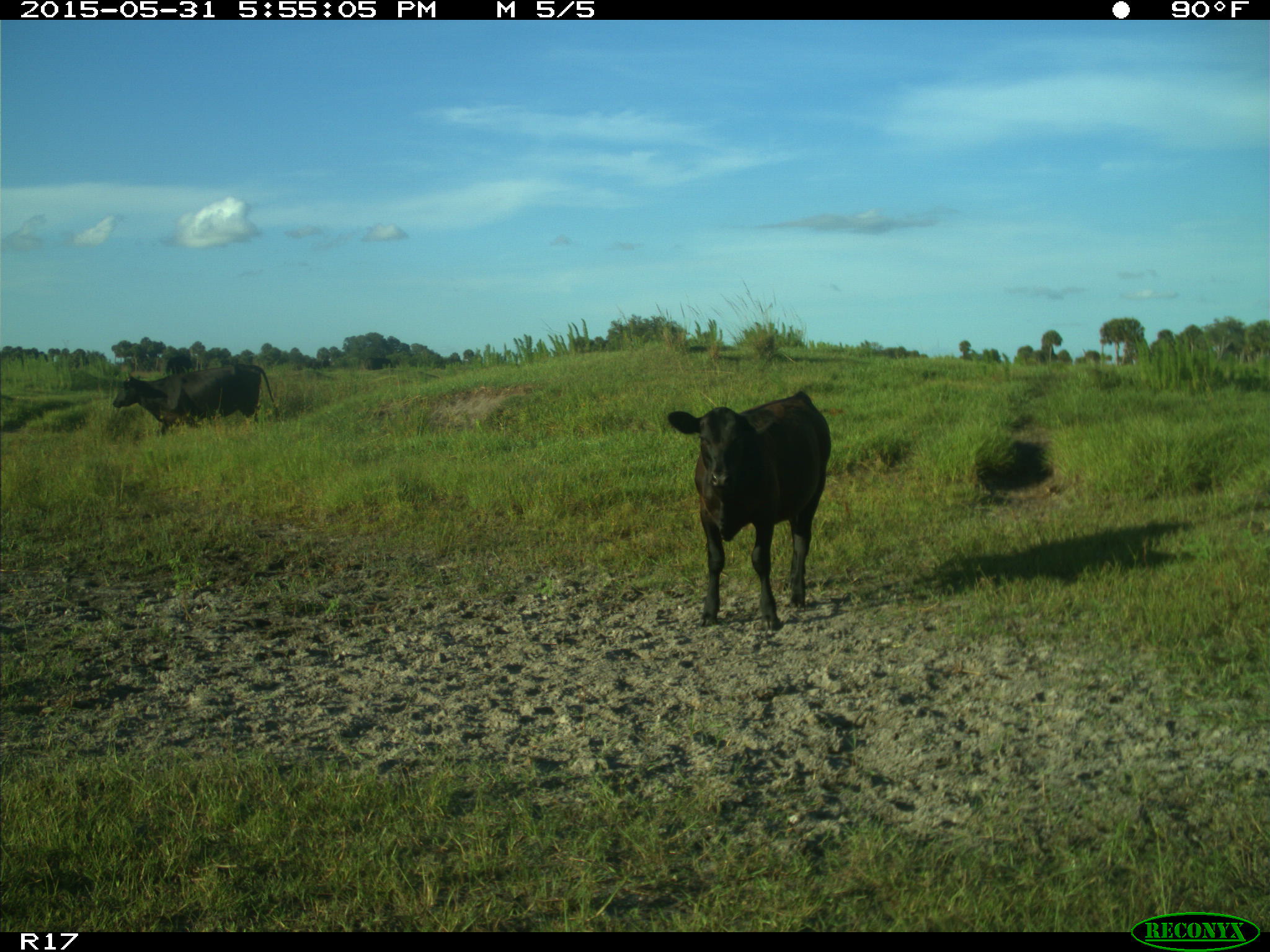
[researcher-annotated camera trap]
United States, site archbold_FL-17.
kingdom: Animalia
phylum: Chordata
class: Mammalia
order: Artiodactyla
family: Bovidae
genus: Bos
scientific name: Bos taurus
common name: domestic cow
Bos taurus (domestic cow).